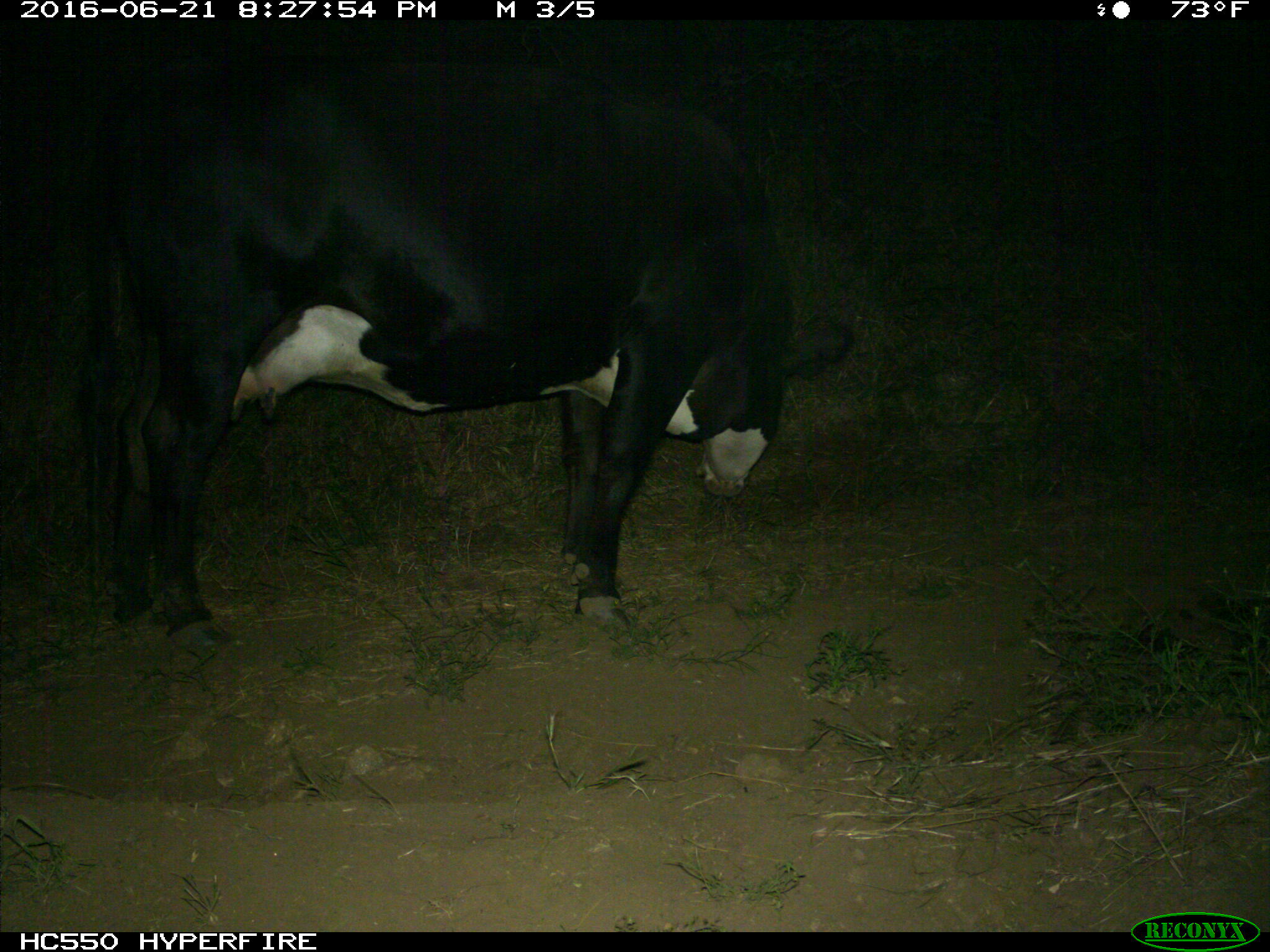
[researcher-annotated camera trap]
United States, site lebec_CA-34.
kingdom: Animalia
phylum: Chordata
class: Mammalia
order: Artiodactyla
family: Bovidae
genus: Bos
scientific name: Bos taurus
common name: domestic cow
Bos taurus (domestic cow).